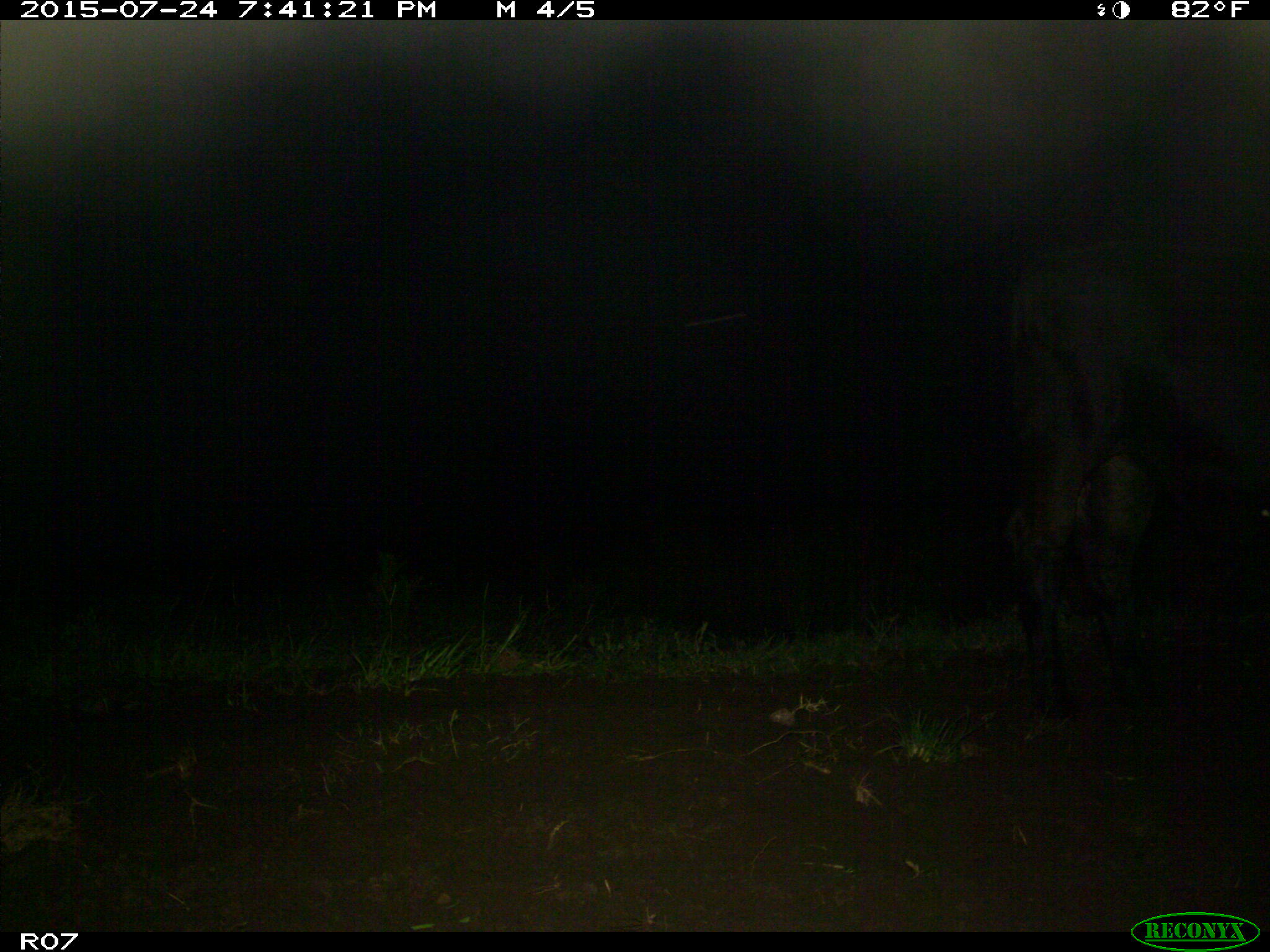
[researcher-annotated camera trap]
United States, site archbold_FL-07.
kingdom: Animalia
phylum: Chordata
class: Mammalia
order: Artiodactyla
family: Bovidae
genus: Bos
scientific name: Bos taurus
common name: domestic cow